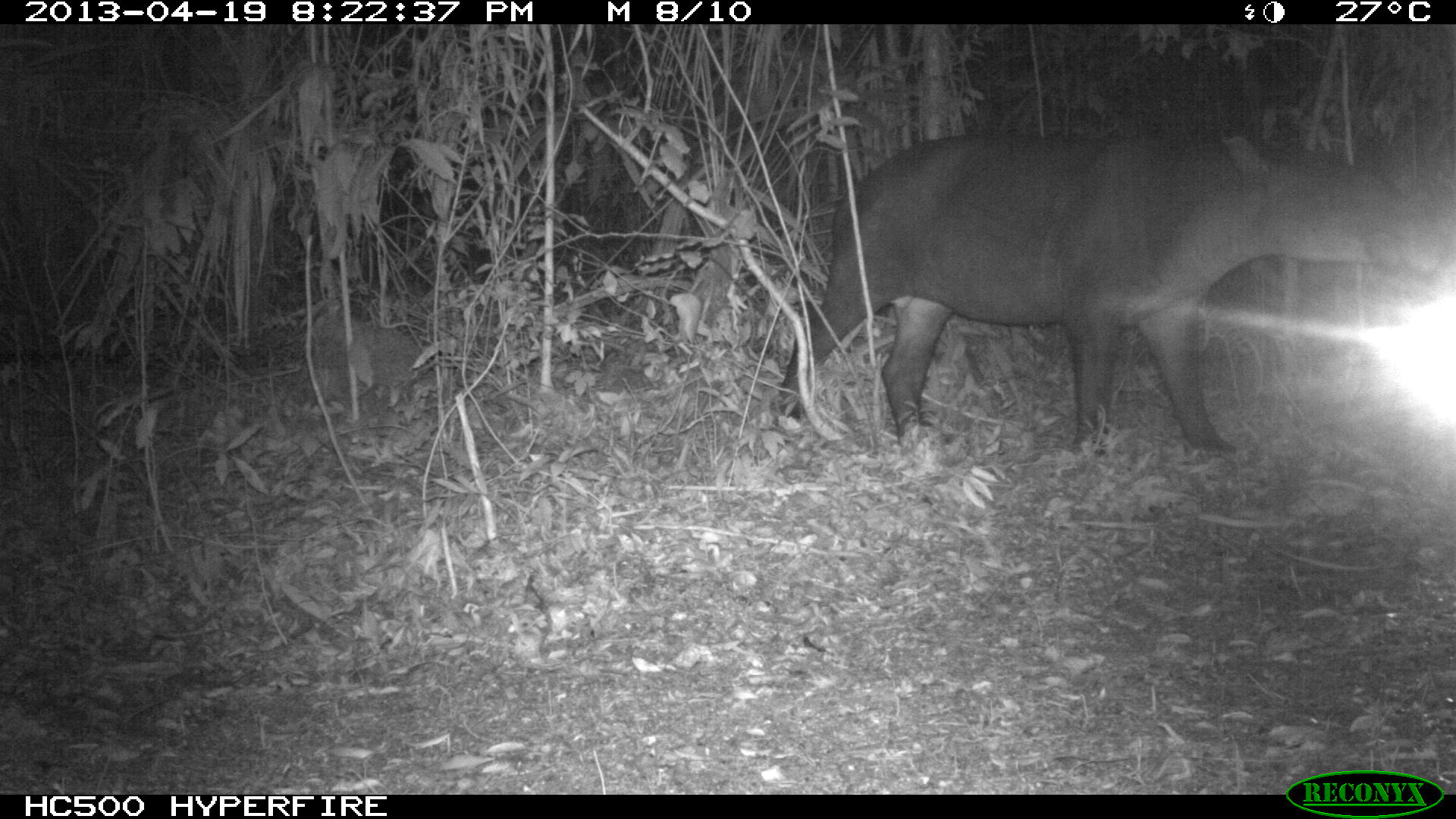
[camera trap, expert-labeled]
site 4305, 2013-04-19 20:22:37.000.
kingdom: Animalia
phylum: Chordata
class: Mammalia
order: Perissodactyla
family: Tapiridae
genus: Tapirus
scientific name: Tapirus bairdii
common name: baird's tapir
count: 2